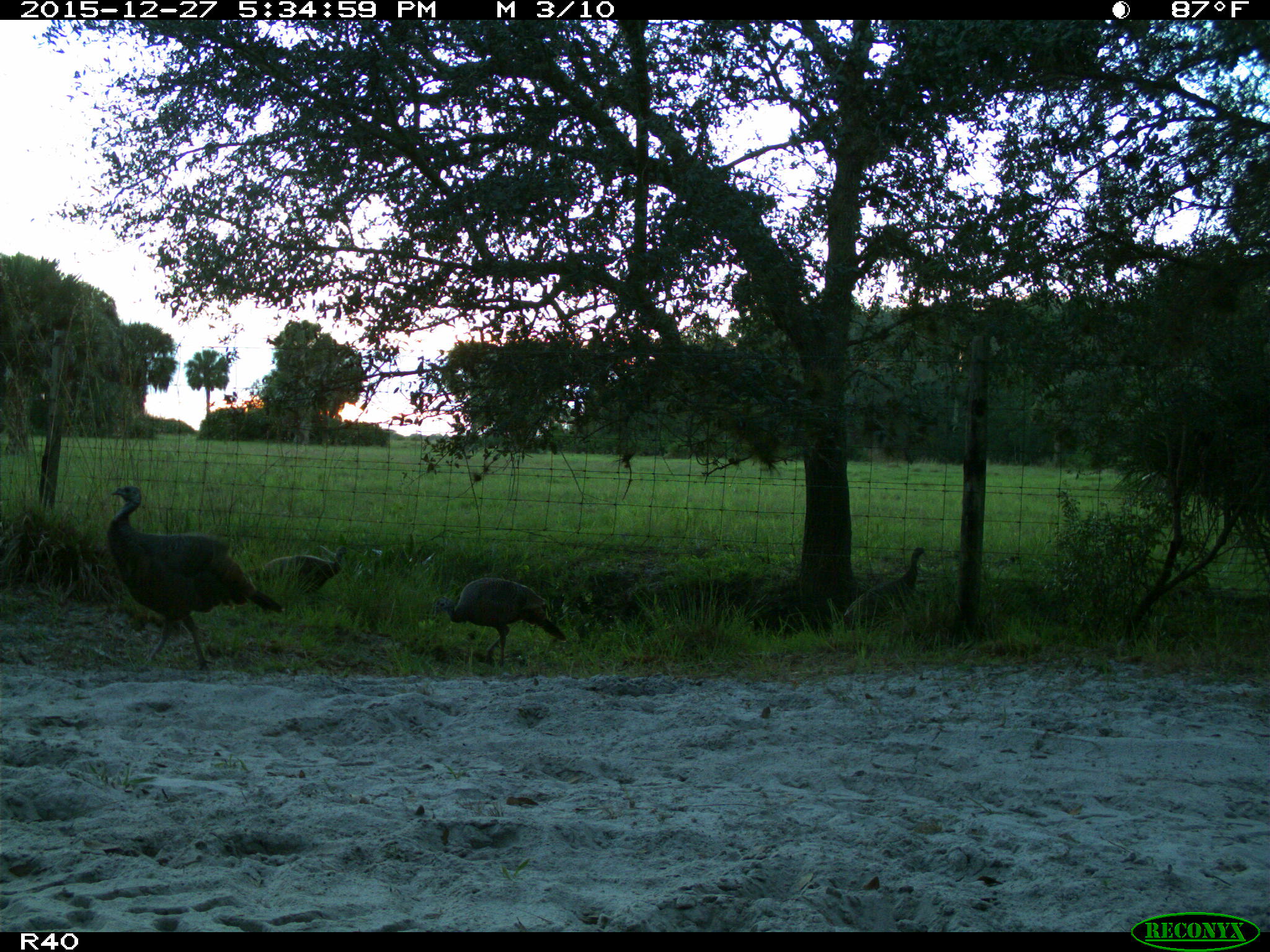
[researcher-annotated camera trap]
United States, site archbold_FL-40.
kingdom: Animalia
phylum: Chordata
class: Aves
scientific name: Aves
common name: birds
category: unidentified bird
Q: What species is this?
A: Unidentified bird (birds) (Aves).